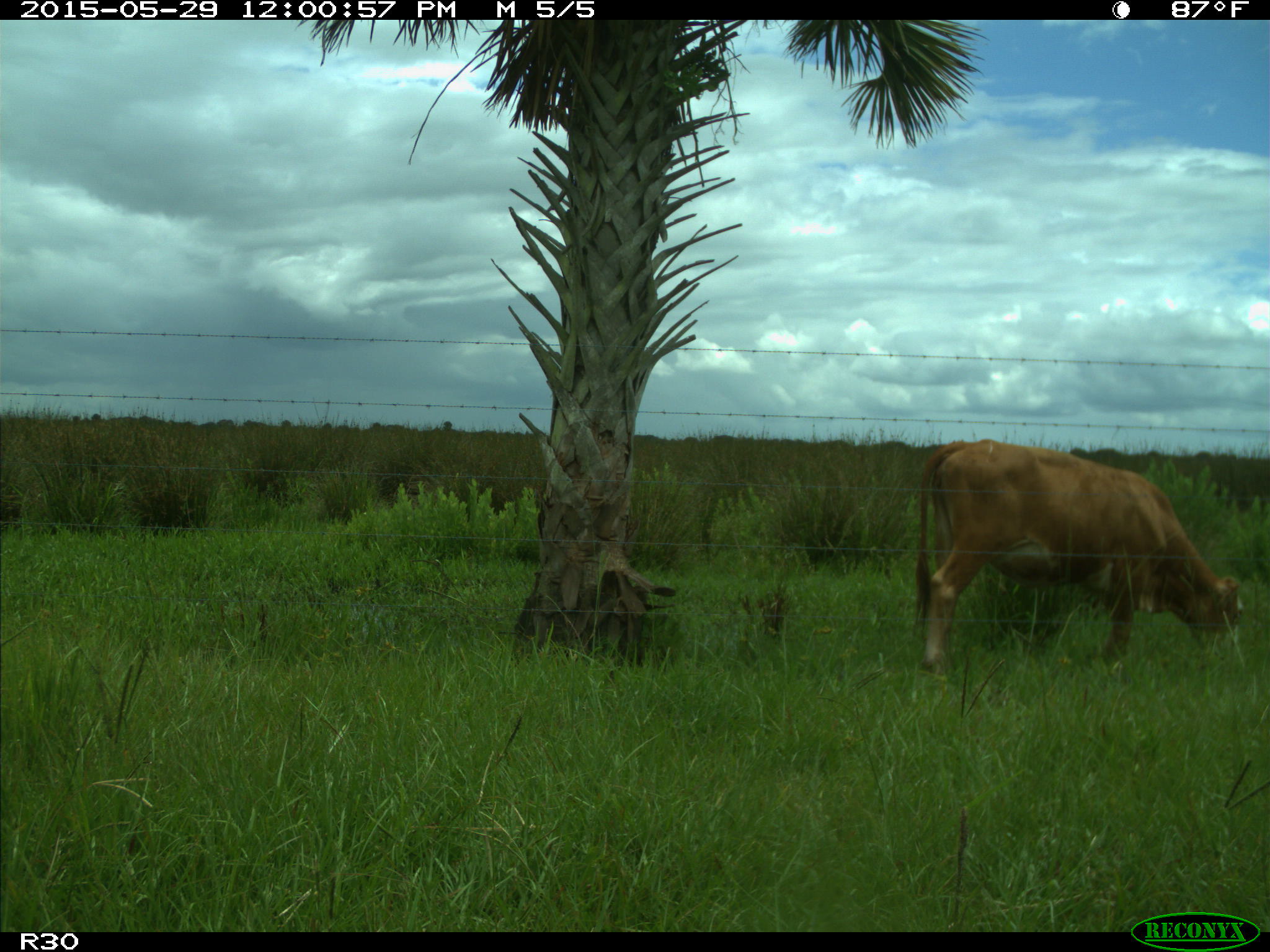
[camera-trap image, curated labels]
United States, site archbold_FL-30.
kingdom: Animalia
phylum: Chordata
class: Mammalia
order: Artiodactyla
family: Bovidae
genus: Bos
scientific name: Bos taurus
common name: domestic cow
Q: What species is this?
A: Bos taurus (domestic cow).